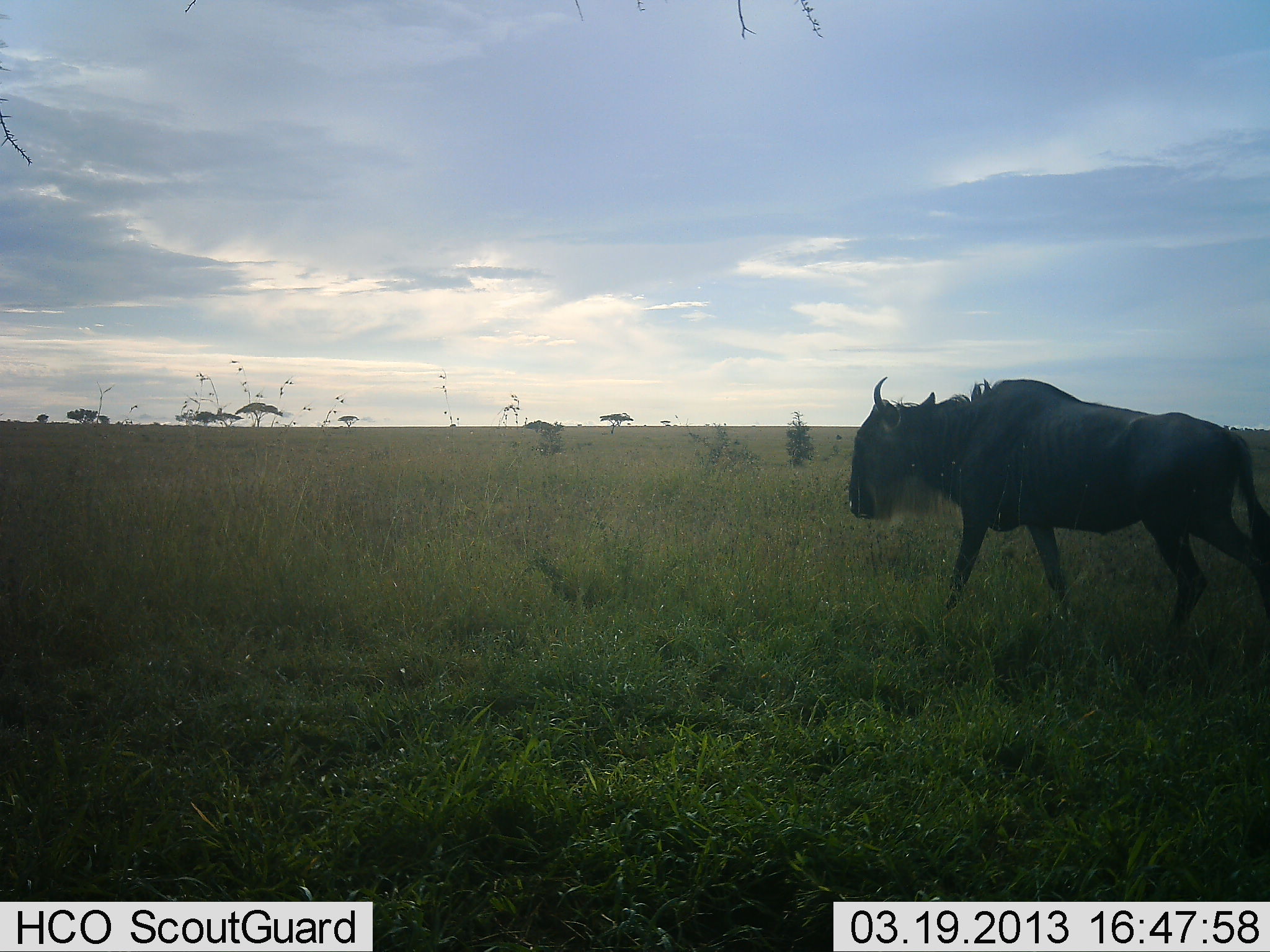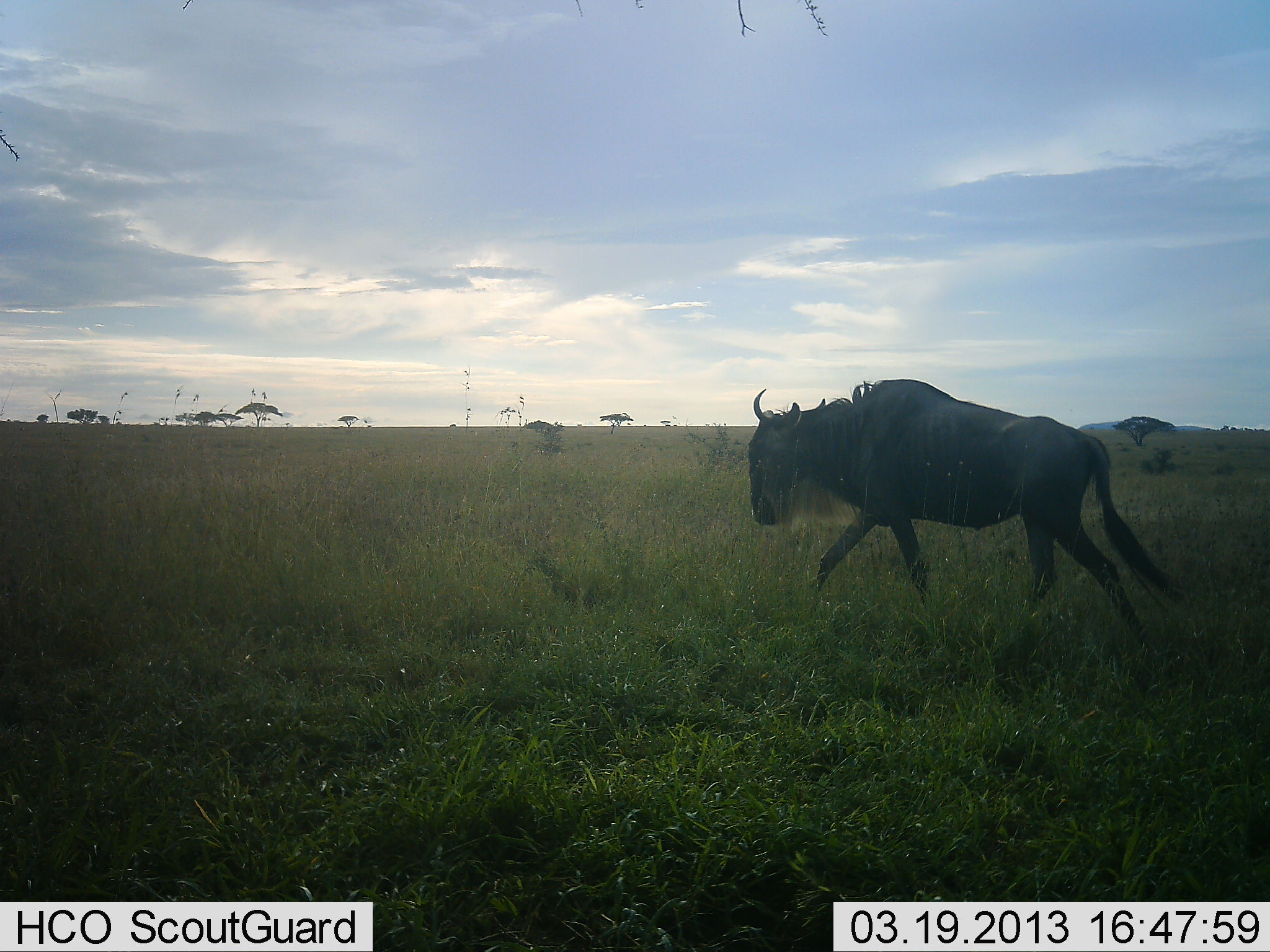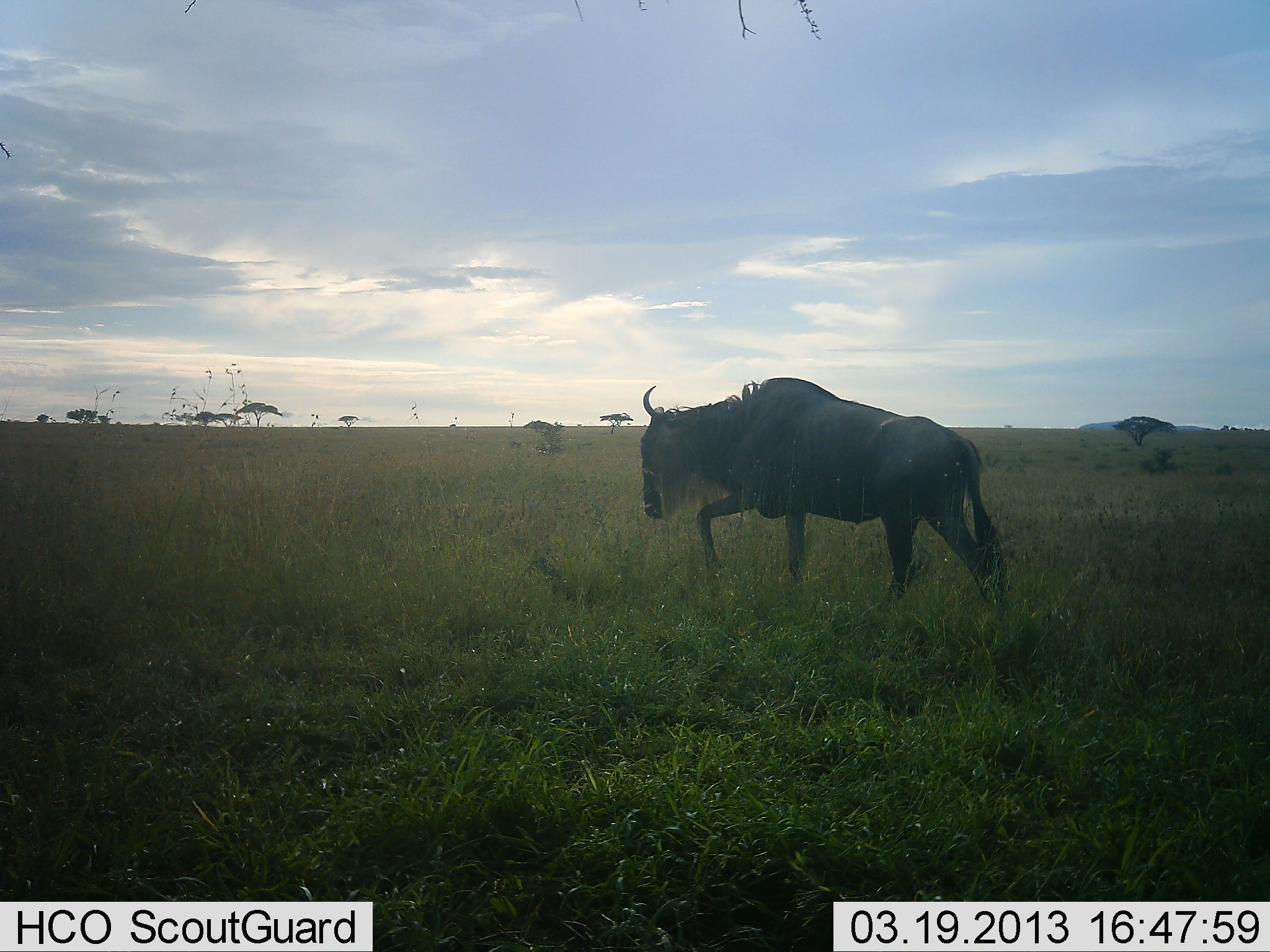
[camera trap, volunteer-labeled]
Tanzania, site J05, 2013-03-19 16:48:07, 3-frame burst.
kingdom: Animalia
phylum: Chordata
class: Mammalia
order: Artiodactyla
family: Bovidae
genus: Connochaetes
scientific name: Connochaetes taurinus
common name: blue wildebeest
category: wildebeest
Wildebeest (blue wildebeest) (Connochaetes taurinus), count 1. Behavior (volunteer vote fractions): standing 0%, resting 4%, moving 100%, interacting 0%. Young present (vote fraction): 0%. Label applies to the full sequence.